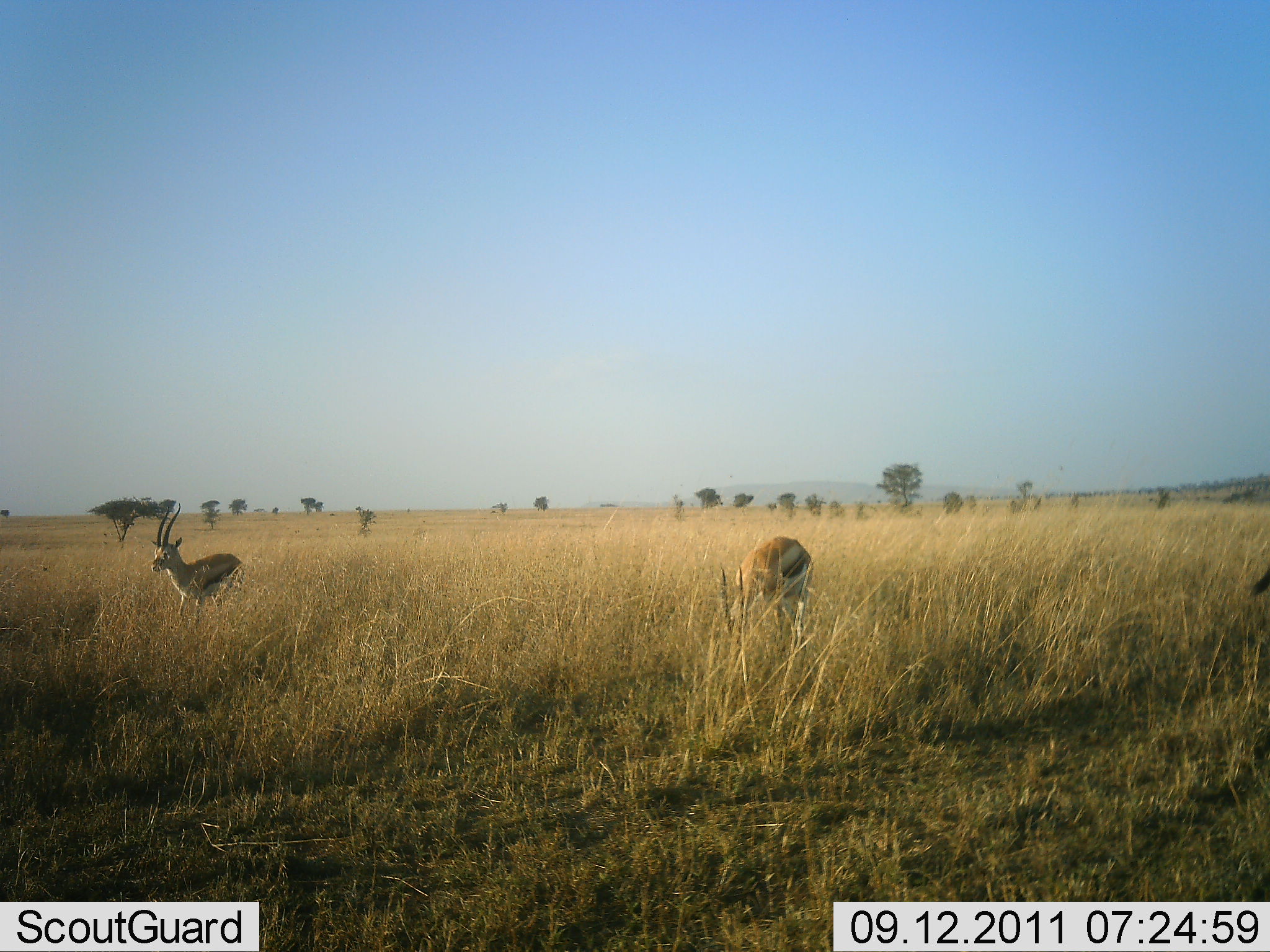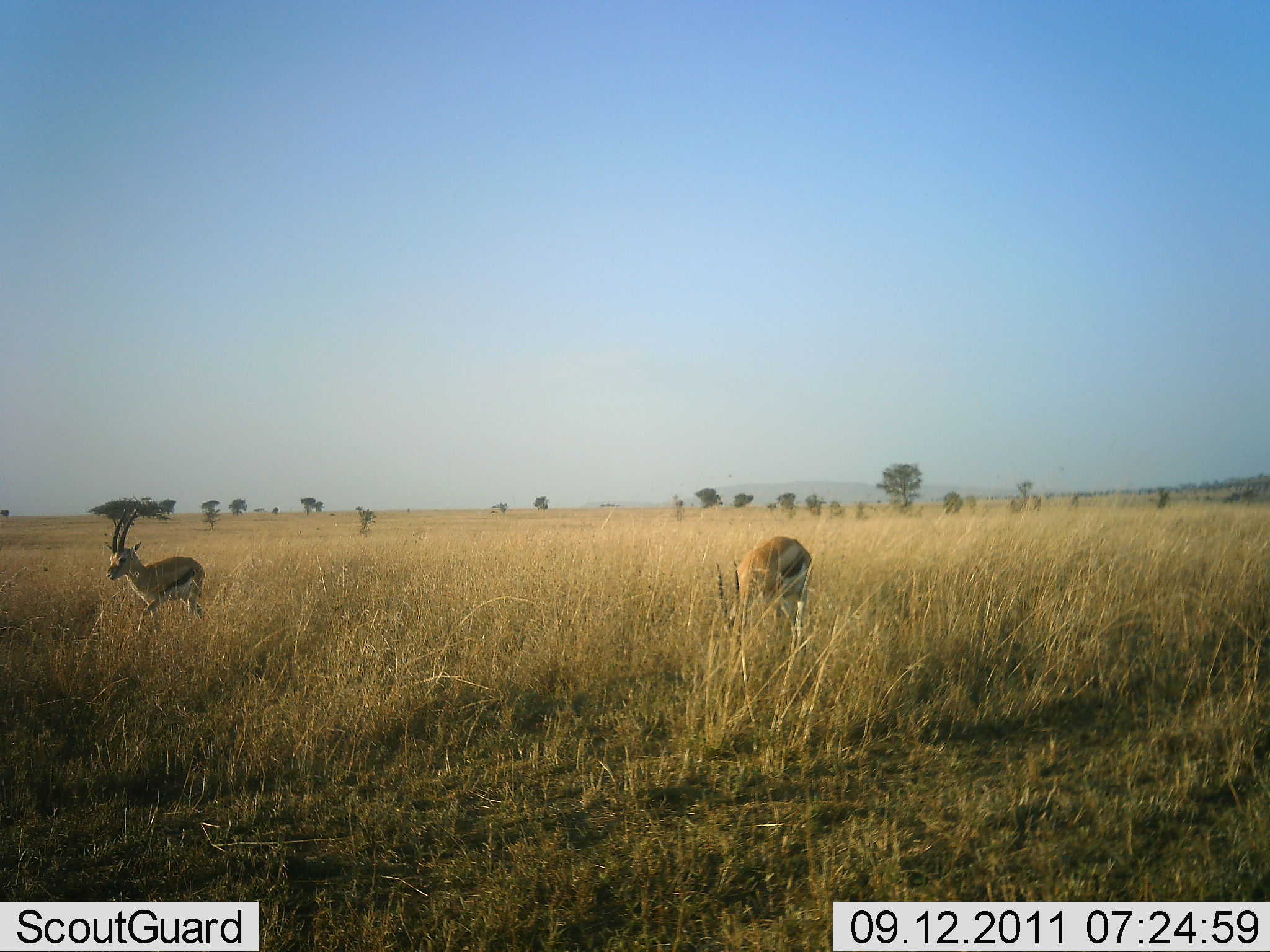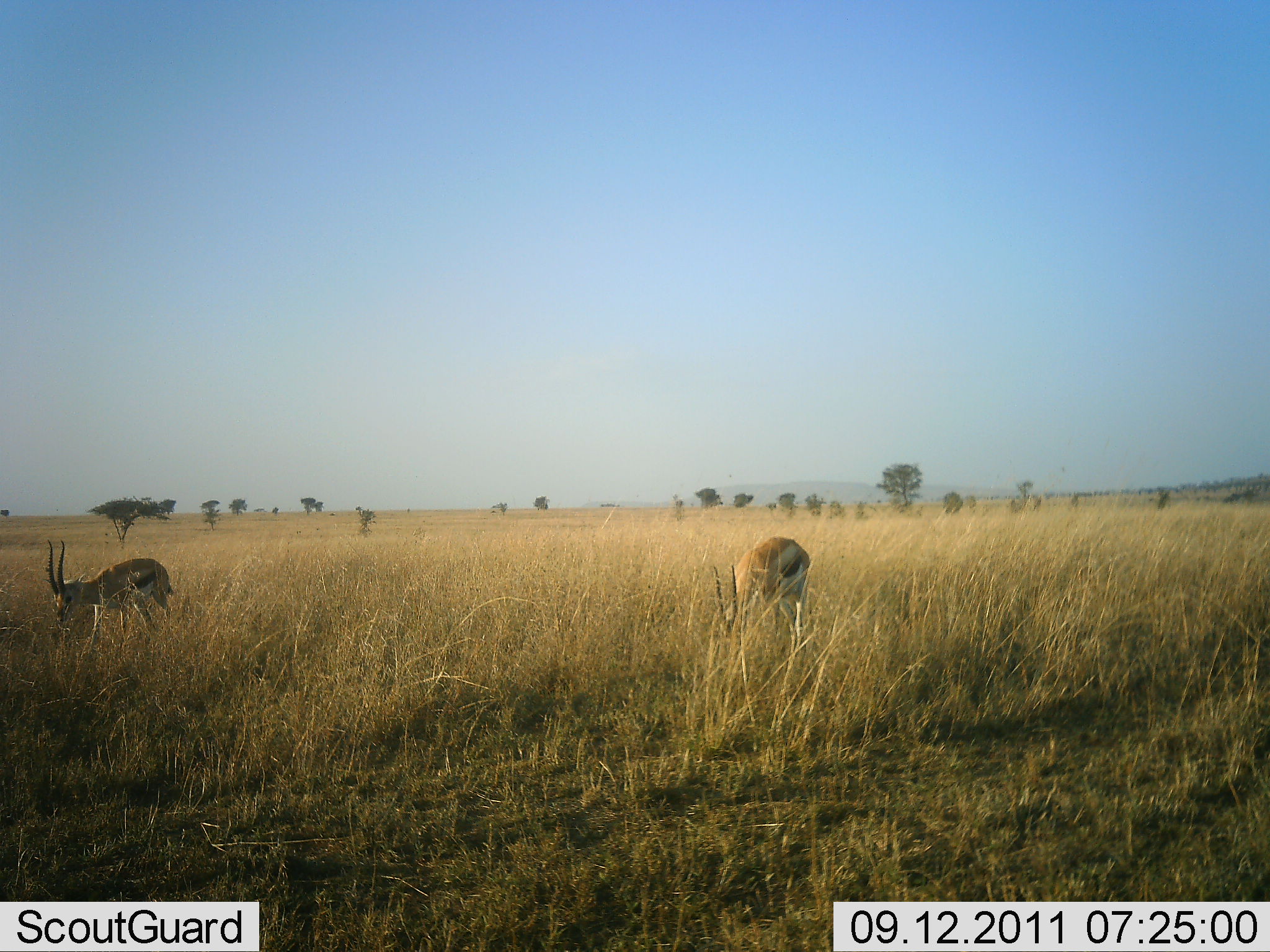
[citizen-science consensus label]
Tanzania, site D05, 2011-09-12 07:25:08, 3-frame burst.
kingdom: Animalia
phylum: Chordata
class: Mammalia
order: Artiodactyla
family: Bovidae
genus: Eudorcas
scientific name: Eudorcas thomsonii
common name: thomson's gazelle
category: gazellethomsons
Gazellethomsons (thomson's gazelle) (Eudorcas thomsonii), count 2. Behavior (volunteer vote fractions): standing 29%, resting 7%, moving 29%, interacting 0%. Young present (vote fraction): 0%. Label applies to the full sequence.